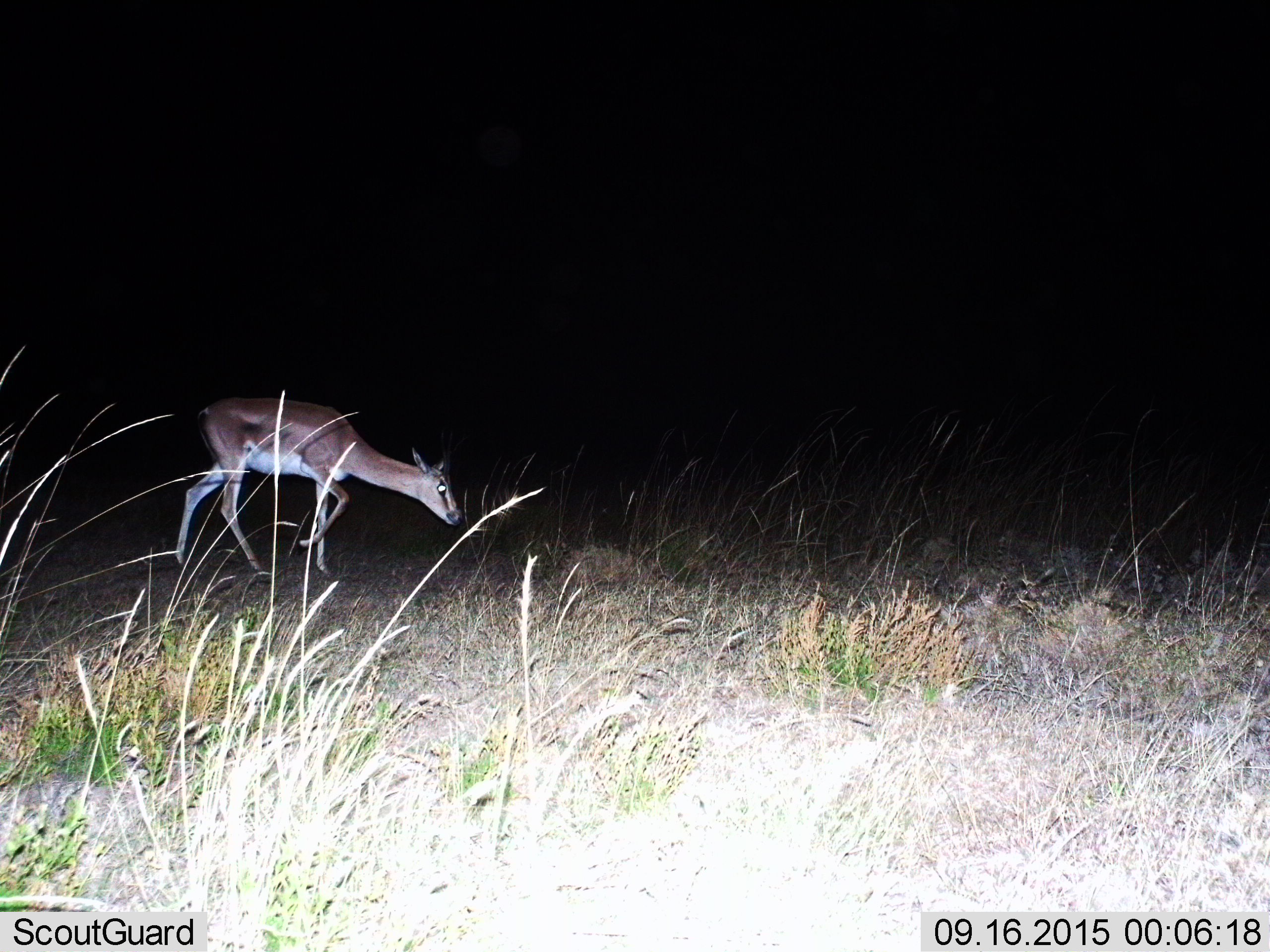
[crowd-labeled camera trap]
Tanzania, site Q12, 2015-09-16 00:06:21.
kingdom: Animalia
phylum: Chordata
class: Mammalia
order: Artiodactyla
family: Bovidae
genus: Nanger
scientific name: Nanger granti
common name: grant's gazelle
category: gazellegrants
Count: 1.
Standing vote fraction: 0%.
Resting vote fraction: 0%.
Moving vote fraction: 86%.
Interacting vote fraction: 0%.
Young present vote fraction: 0%.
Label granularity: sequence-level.